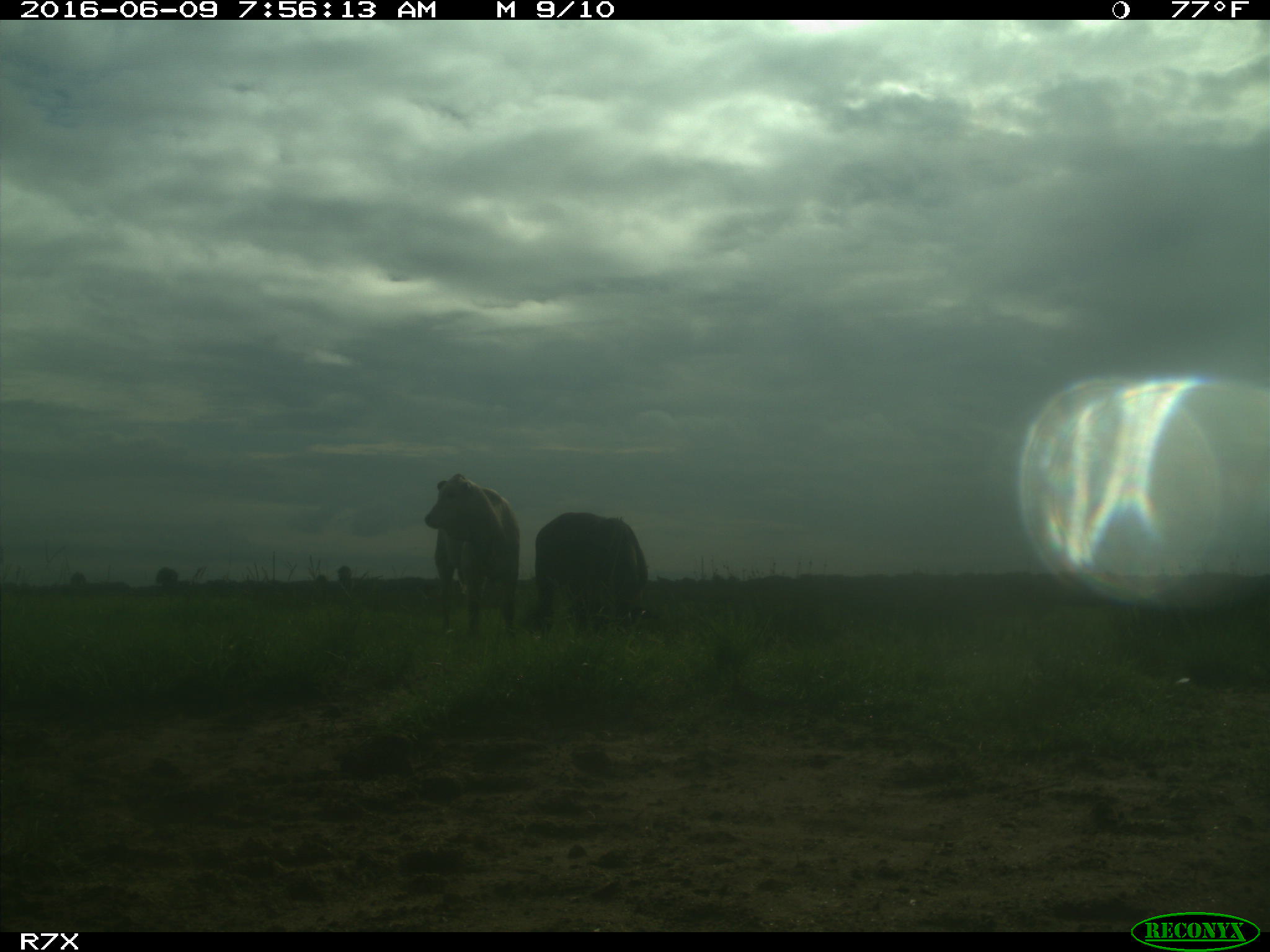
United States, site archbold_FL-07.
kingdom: Animalia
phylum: Chordata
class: Mammalia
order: Artiodactyla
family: Bovidae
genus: Bos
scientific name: Bos taurus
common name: domestic cow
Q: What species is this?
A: Bos taurus (domestic cow).